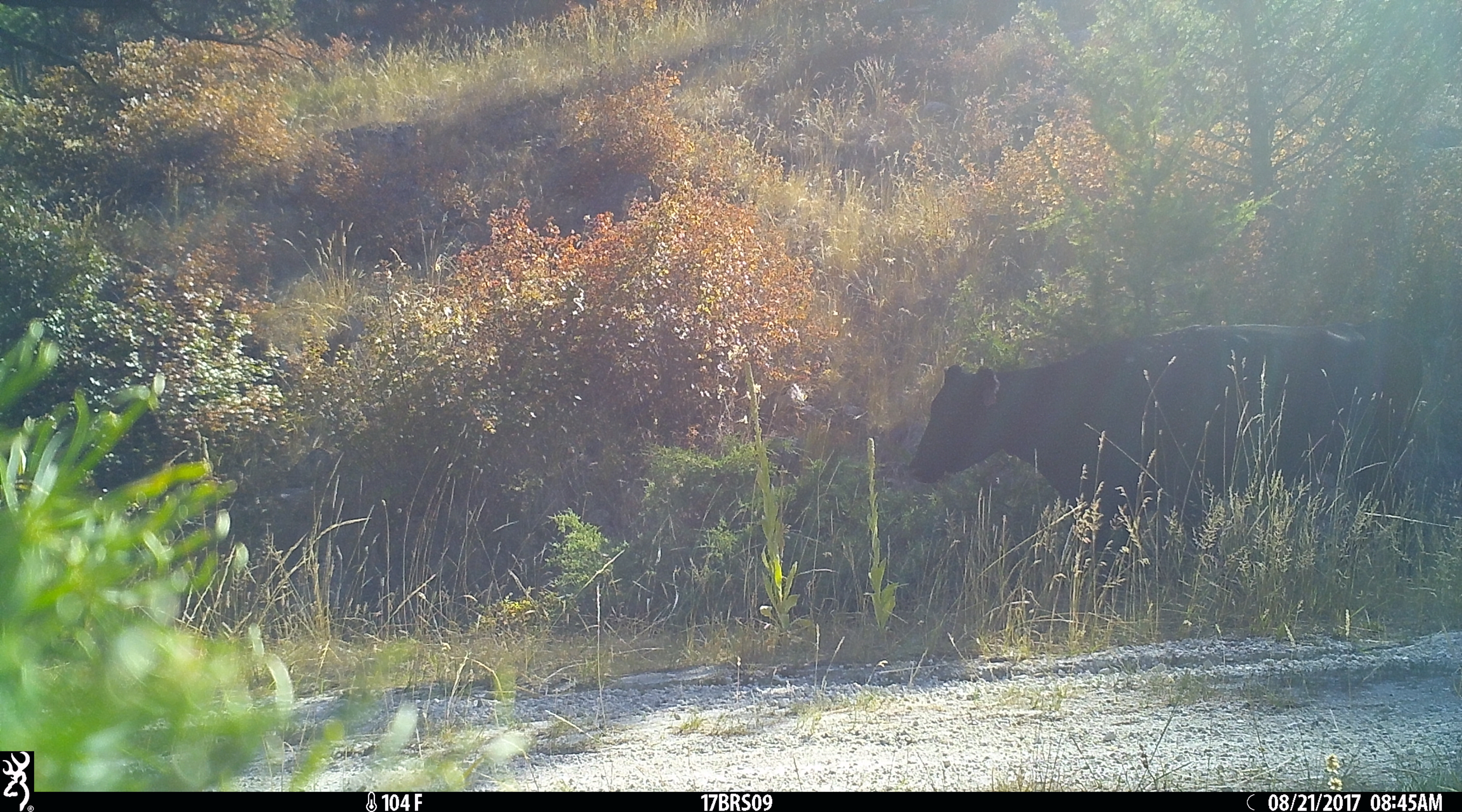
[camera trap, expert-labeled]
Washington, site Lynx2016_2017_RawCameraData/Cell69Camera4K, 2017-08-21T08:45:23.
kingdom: Animalia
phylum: Chordata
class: Mammalia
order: Artiodactyla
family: Bovidae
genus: Bos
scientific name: Bos taurus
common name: domestic cattle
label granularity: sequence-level